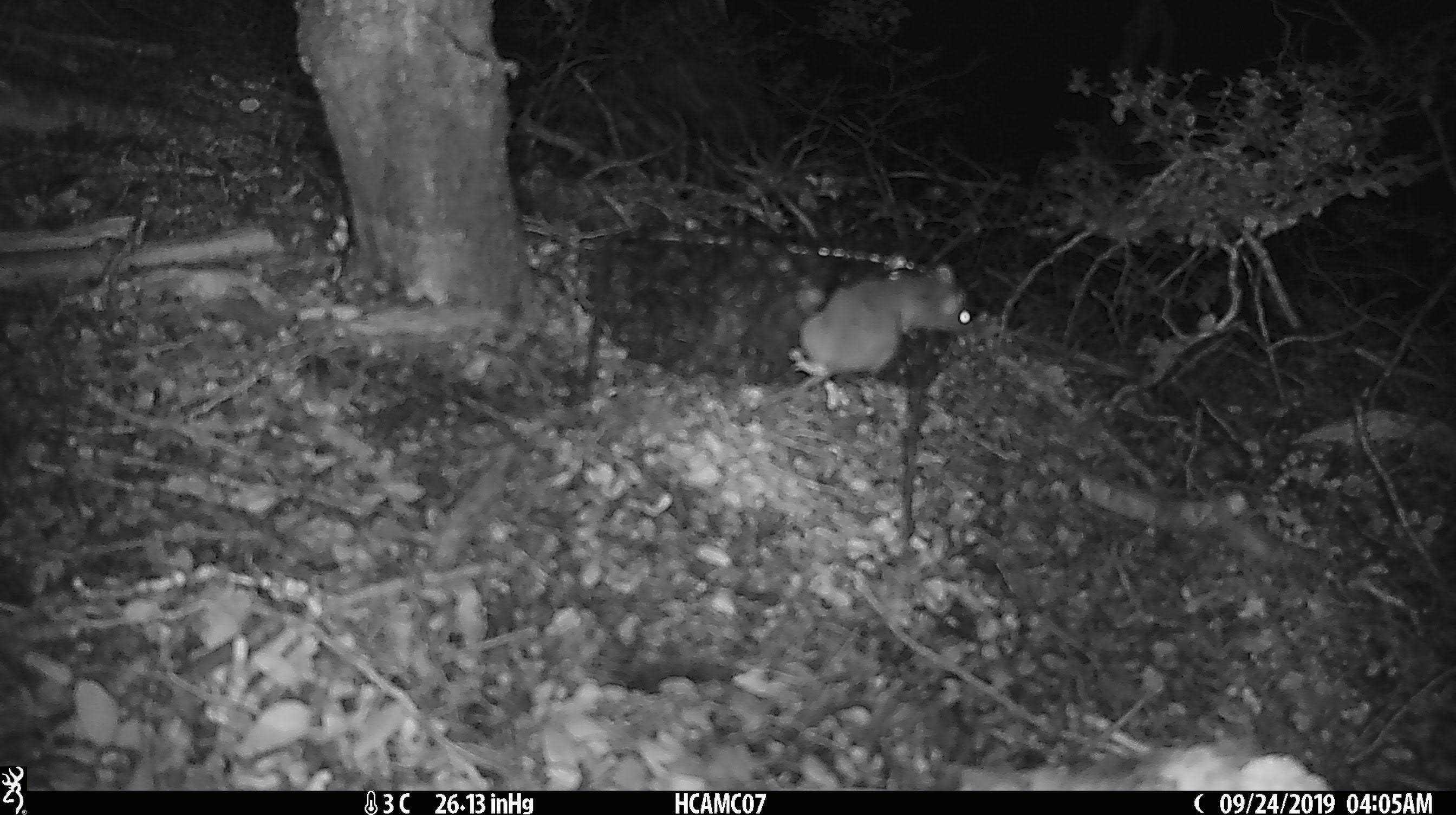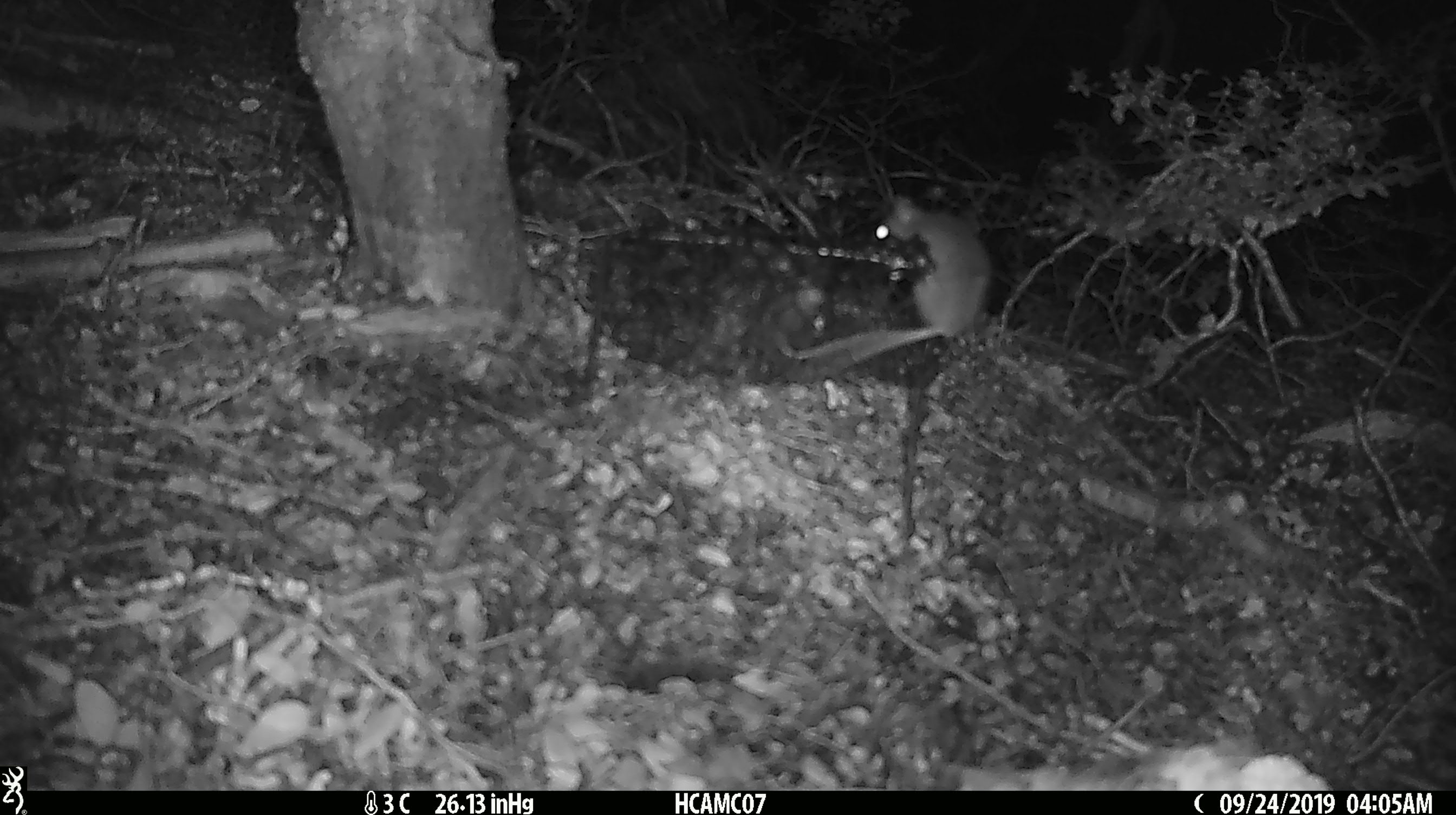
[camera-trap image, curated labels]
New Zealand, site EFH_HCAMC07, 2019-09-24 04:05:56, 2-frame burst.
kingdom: Animalia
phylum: Chordata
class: Mammalia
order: Rodentia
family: Muridae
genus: Mus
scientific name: Mus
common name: mouse